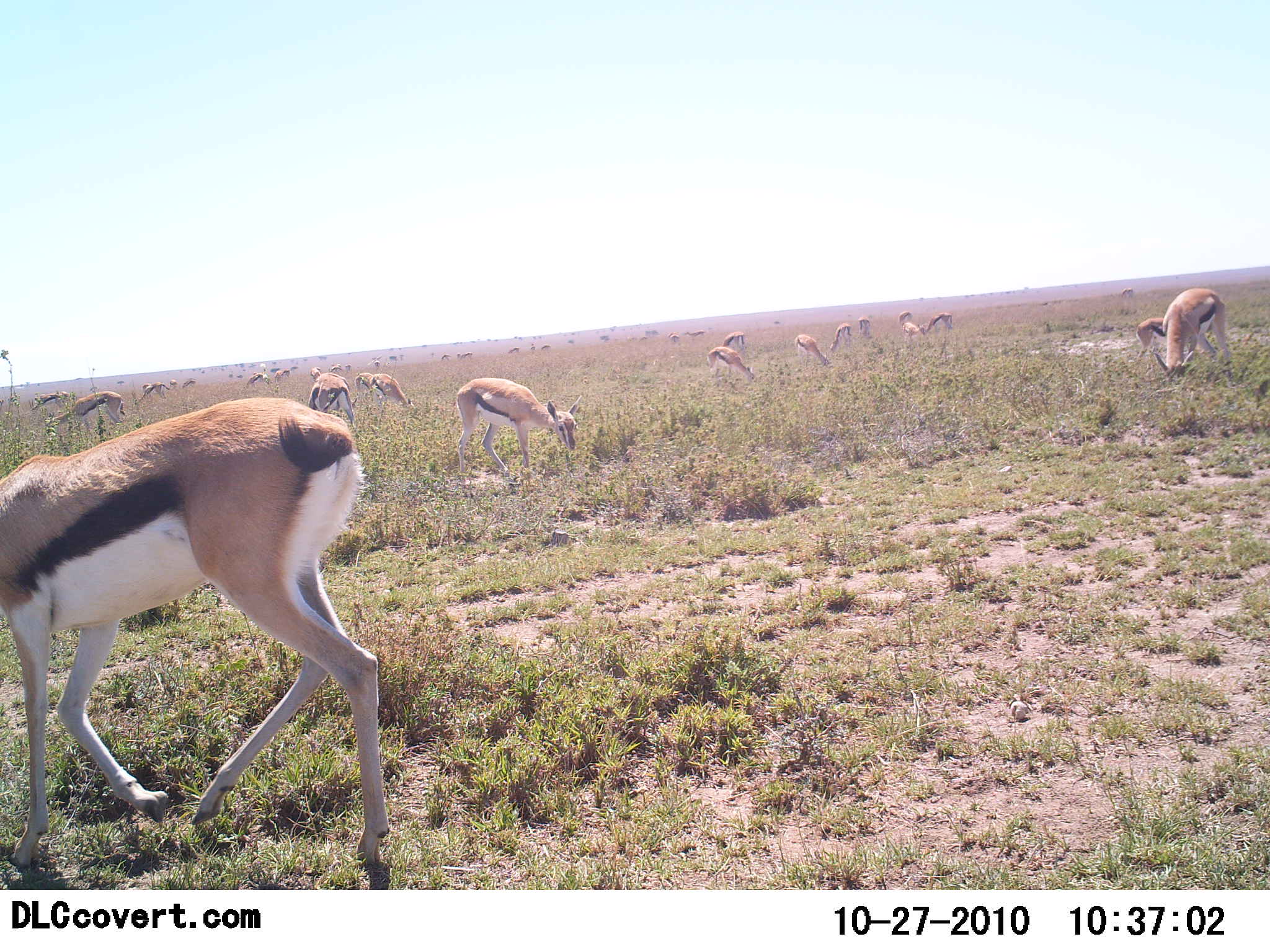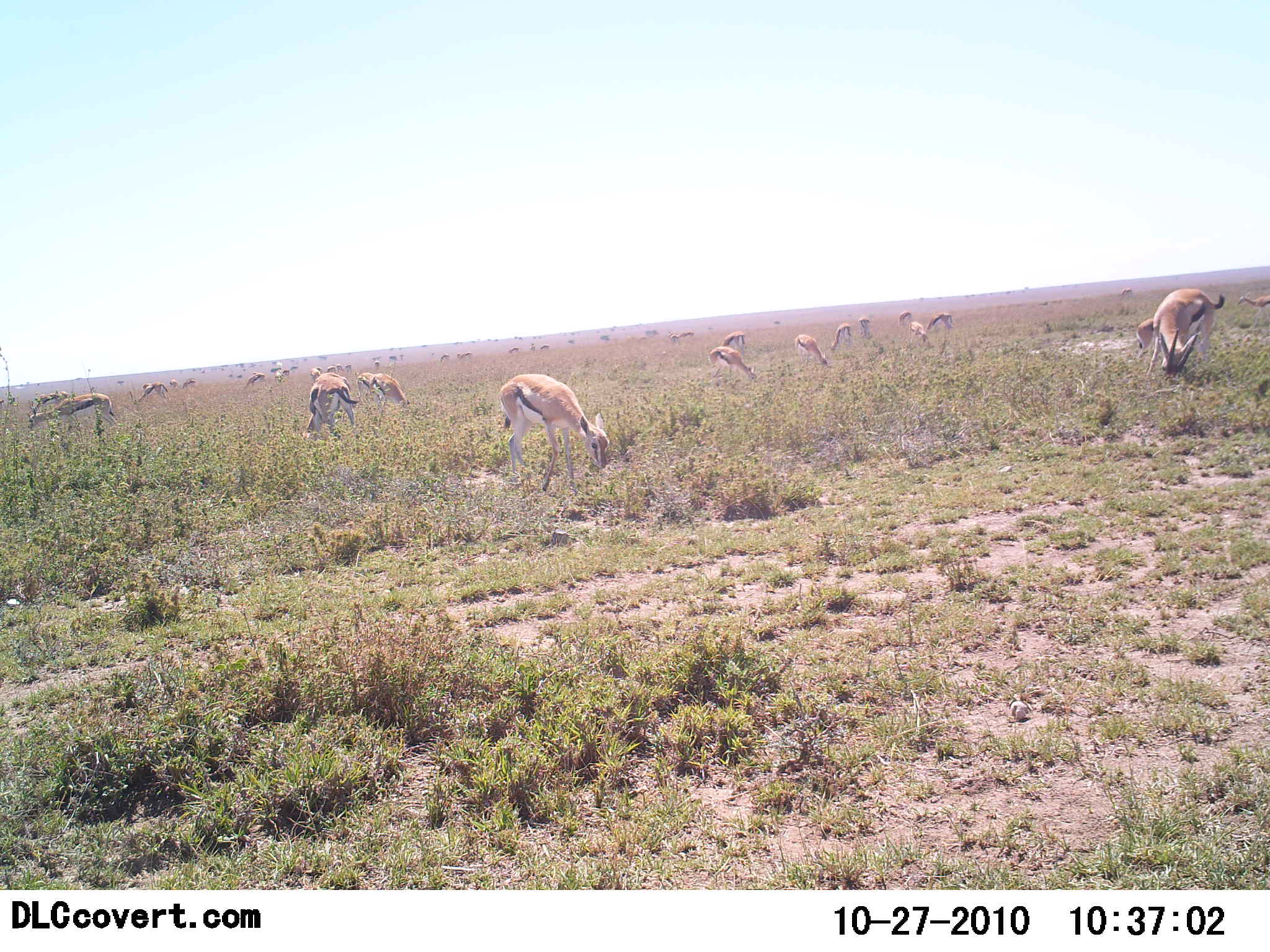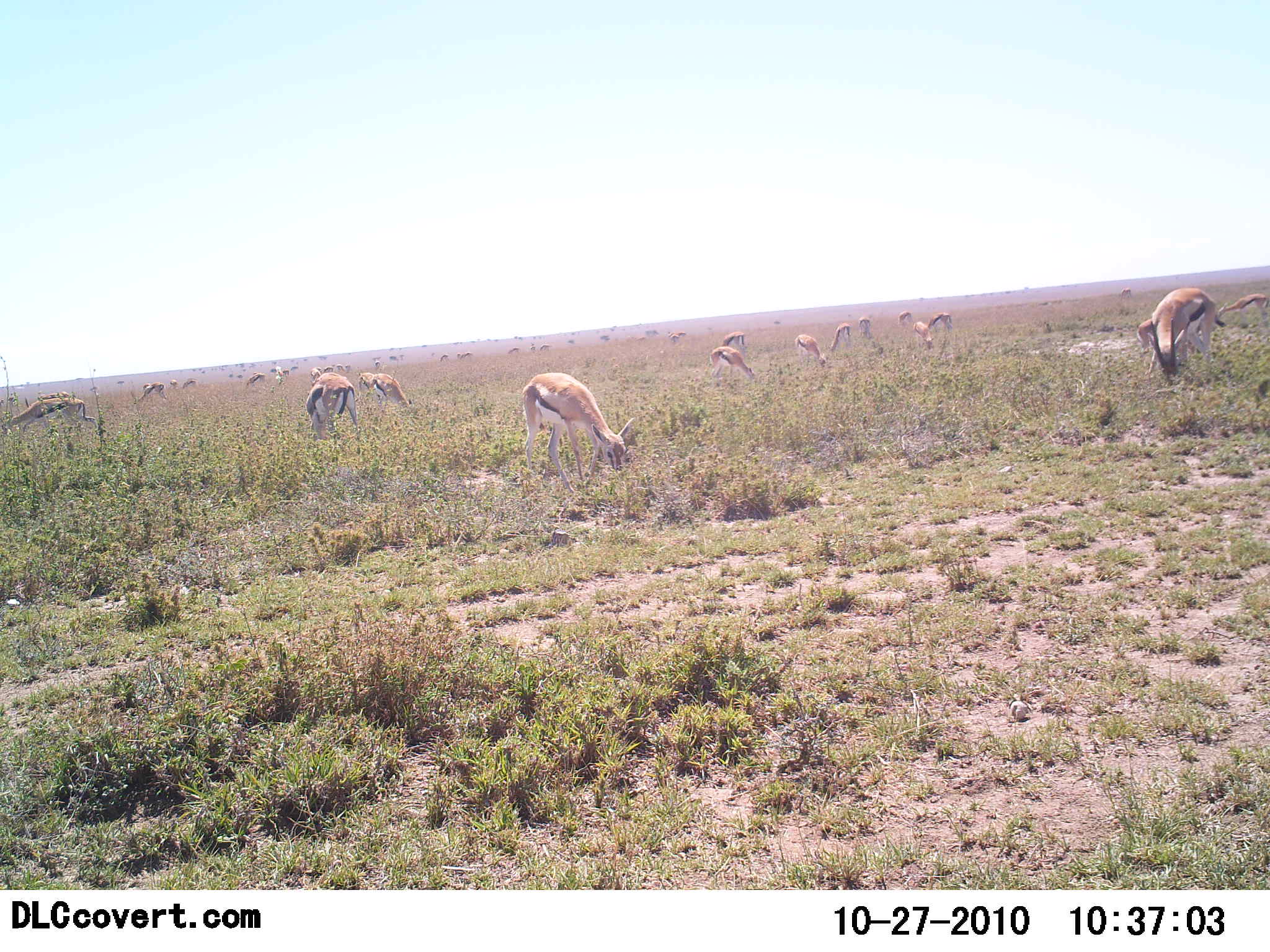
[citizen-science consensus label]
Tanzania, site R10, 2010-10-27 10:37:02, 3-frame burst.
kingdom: Animalia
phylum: Chordata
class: Mammalia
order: Artiodactyla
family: Bovidae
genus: Eudorcas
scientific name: Eudorcas thomsonii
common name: thomson's gazelle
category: gazellethomsons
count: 11-50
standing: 39%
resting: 0%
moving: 33%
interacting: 0%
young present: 11%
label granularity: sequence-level